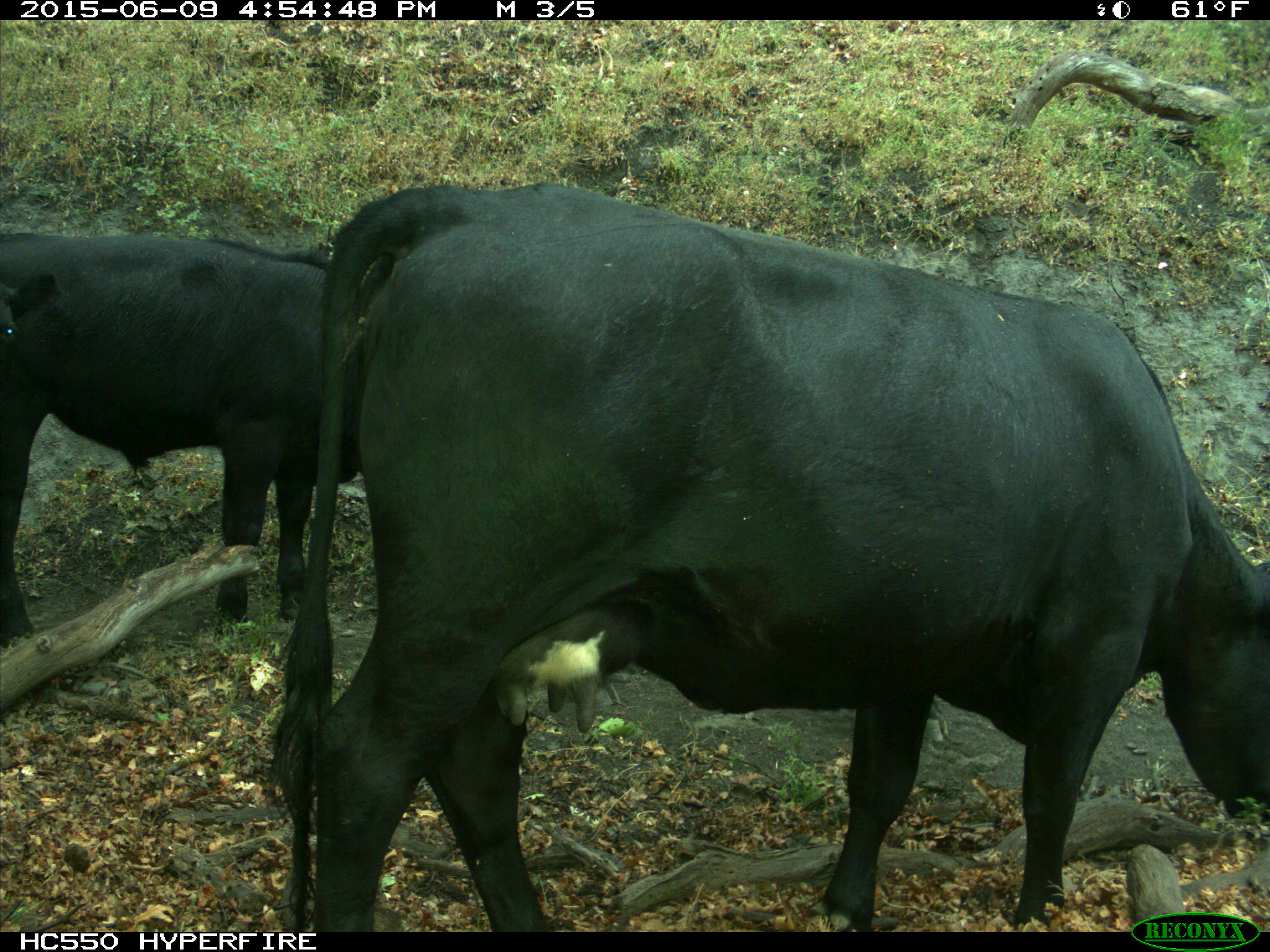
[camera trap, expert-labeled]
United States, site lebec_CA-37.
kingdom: Animalia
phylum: Chordata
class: Mammalia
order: Artiodactyla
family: Bovidae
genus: Bos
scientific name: Bos taurus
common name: domestic cow